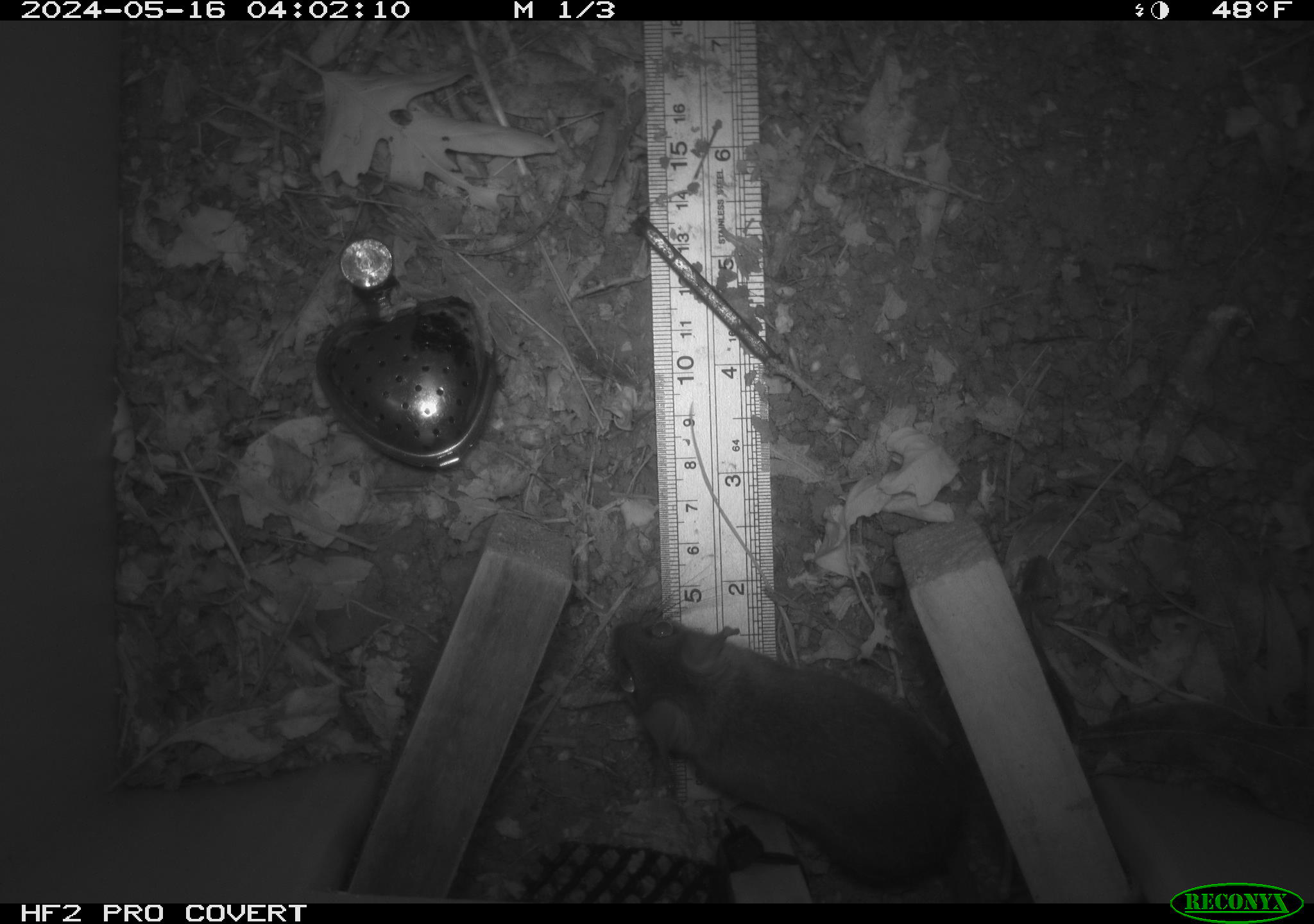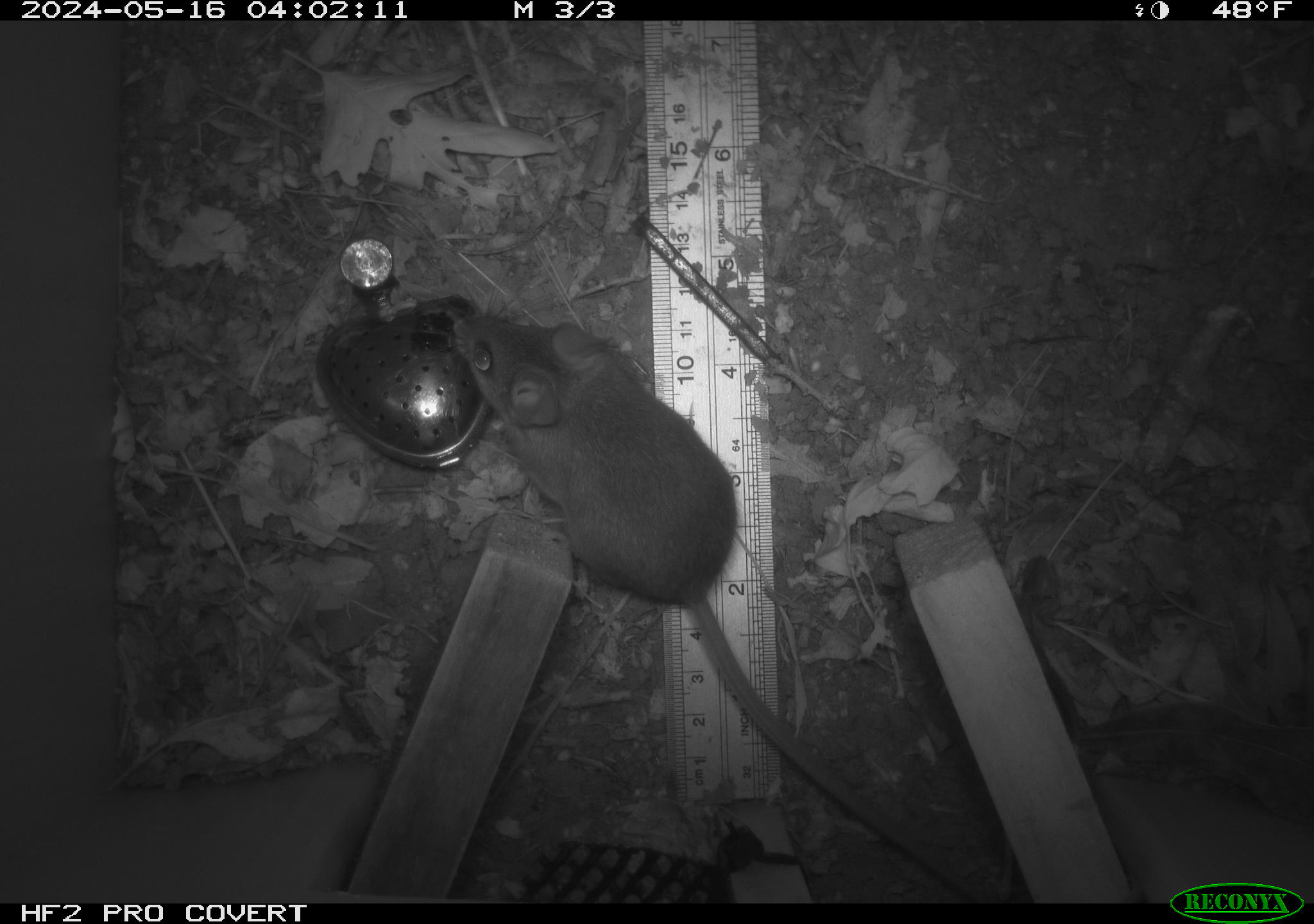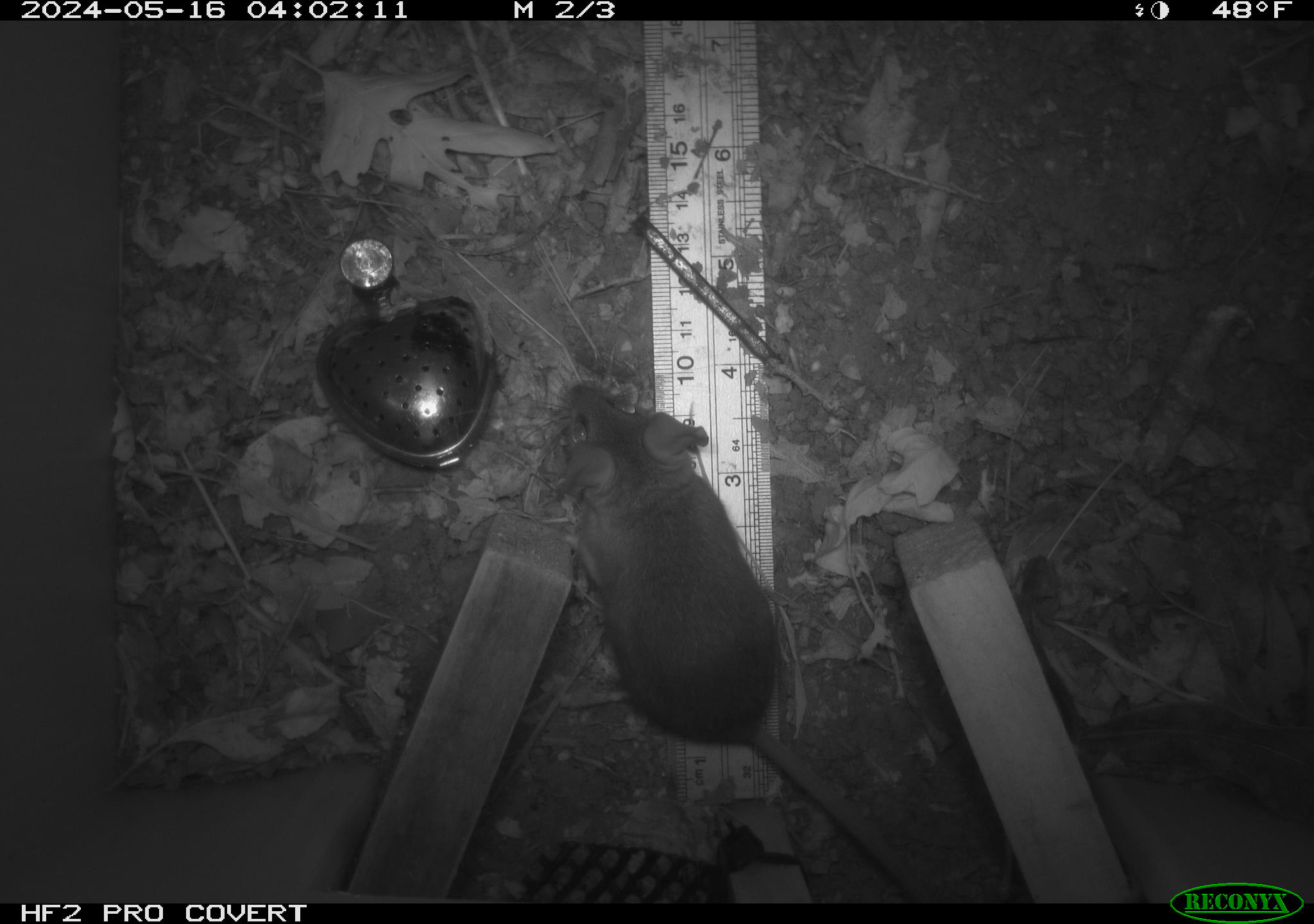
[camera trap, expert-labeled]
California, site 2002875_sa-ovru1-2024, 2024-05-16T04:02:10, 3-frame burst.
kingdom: Animalia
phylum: Chordata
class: Mammalia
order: Rodentia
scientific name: Rodentia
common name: rodent